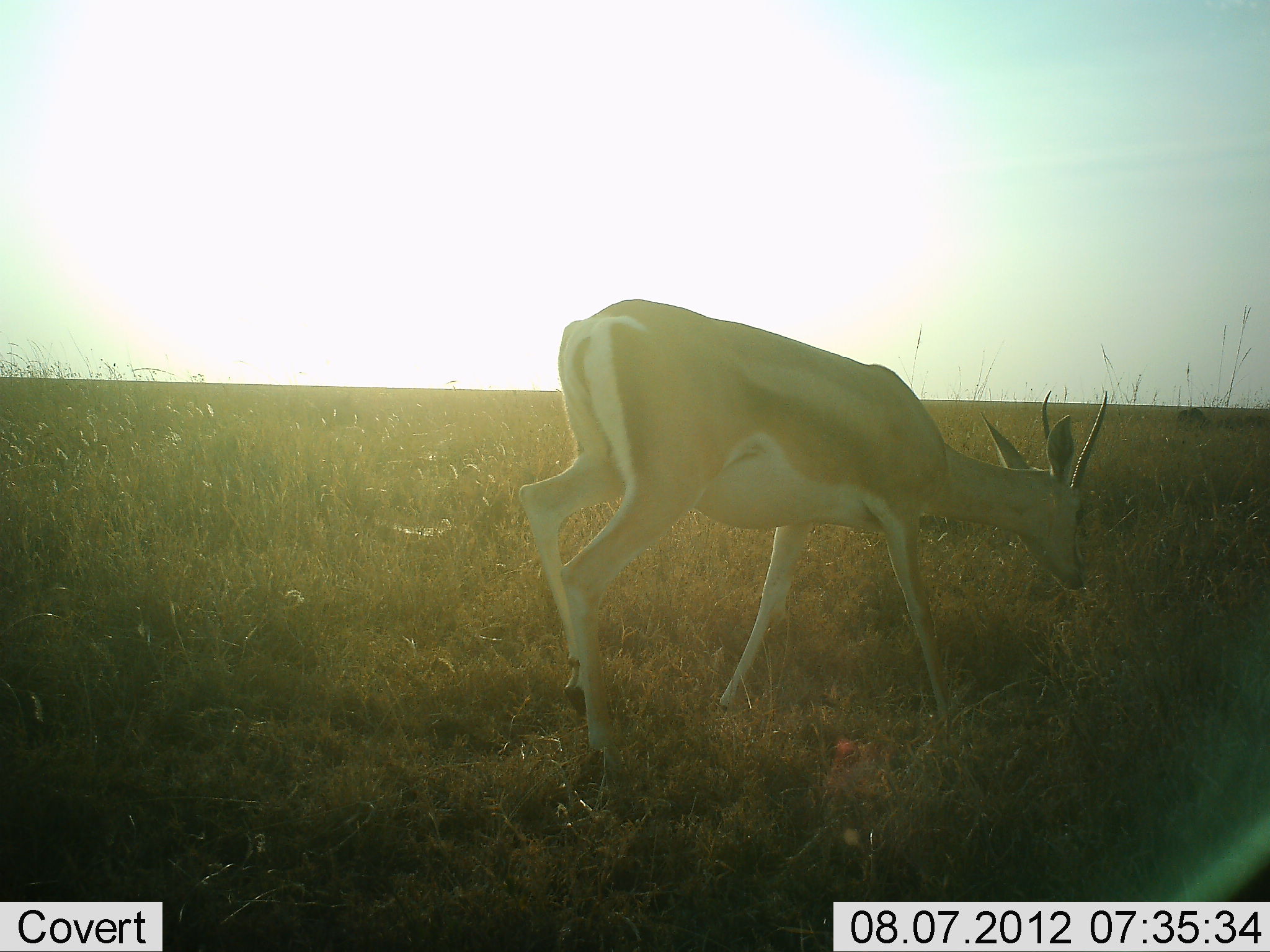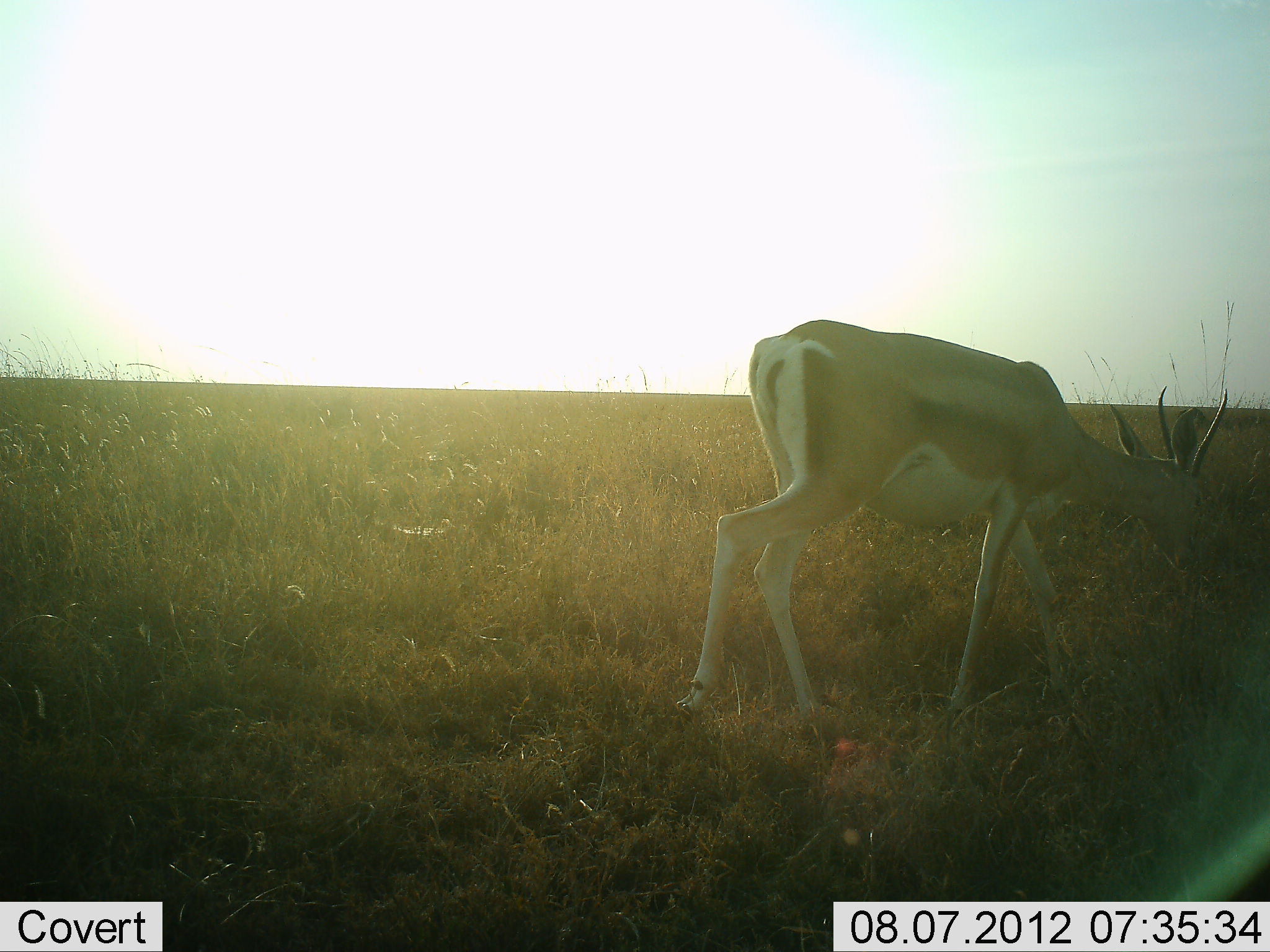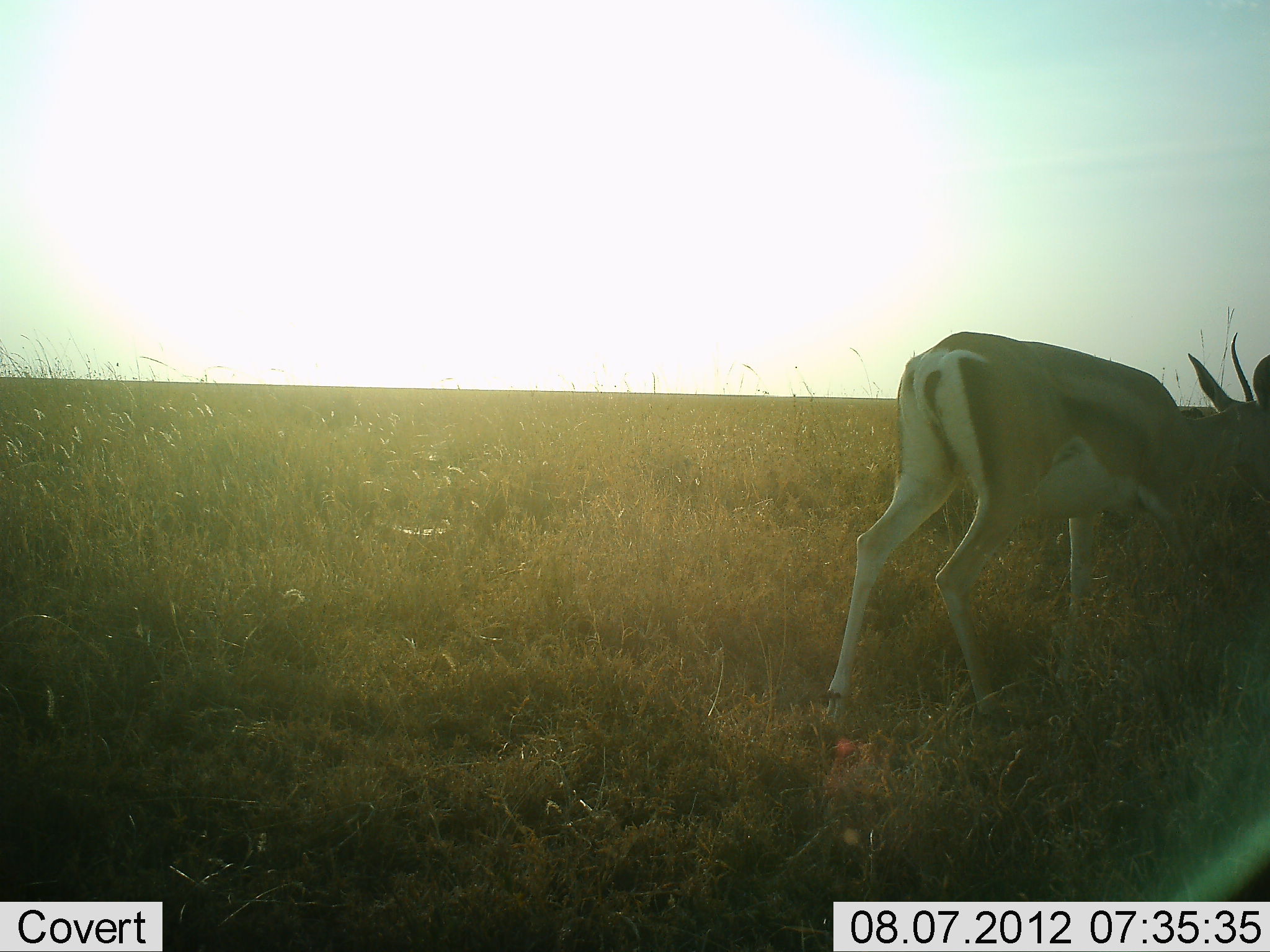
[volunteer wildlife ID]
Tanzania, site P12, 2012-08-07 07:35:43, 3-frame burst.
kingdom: Animalia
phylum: Chordata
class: Mammalia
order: Artiodactyla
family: Bovidae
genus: Nanger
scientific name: Nanger granti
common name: grant's gazelle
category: gazellegrants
Gazellegrants (grant's gazelle) (Nanger granti), count 1. Behavior (volunteer vote fractions): standing 10%, resting 0%, moving 60%, interacting 0%. Young present (vote fraction): 0%. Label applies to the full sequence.